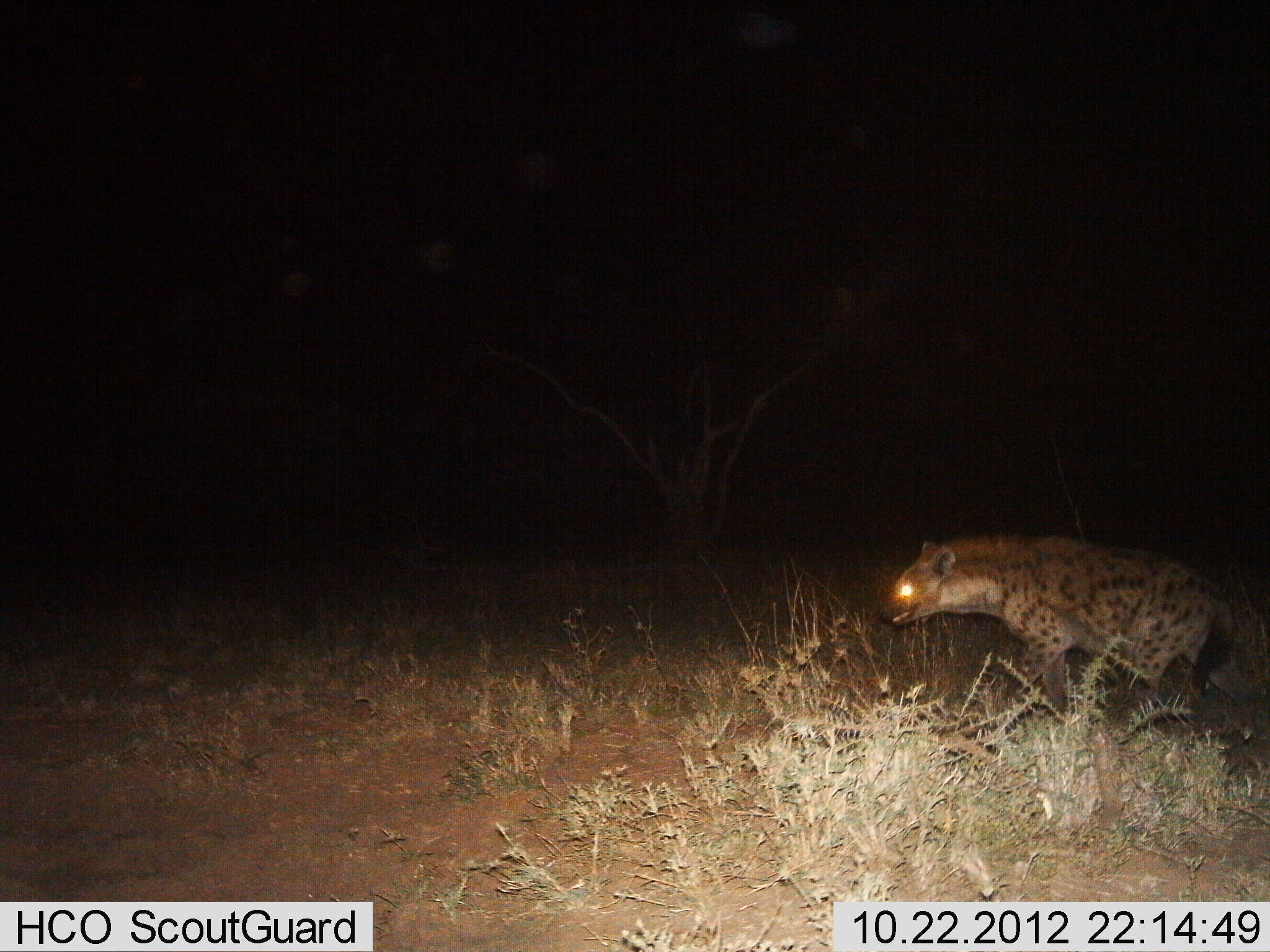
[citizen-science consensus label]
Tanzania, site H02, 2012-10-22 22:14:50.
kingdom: Animalia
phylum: Chordata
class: Mammalia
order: Carnivora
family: Hyaenidae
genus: Crocuta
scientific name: Crocuta crocuta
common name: spotted hyena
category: hyenaspotted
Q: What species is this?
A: Hyenaspotted (spotted hyena) (Crocuta crocuta).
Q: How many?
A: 1.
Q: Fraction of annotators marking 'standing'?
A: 0%.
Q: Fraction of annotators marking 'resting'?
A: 0%.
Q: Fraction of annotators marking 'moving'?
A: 100%.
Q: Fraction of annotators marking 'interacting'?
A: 0%.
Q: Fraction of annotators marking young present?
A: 0%.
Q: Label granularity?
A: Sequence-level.